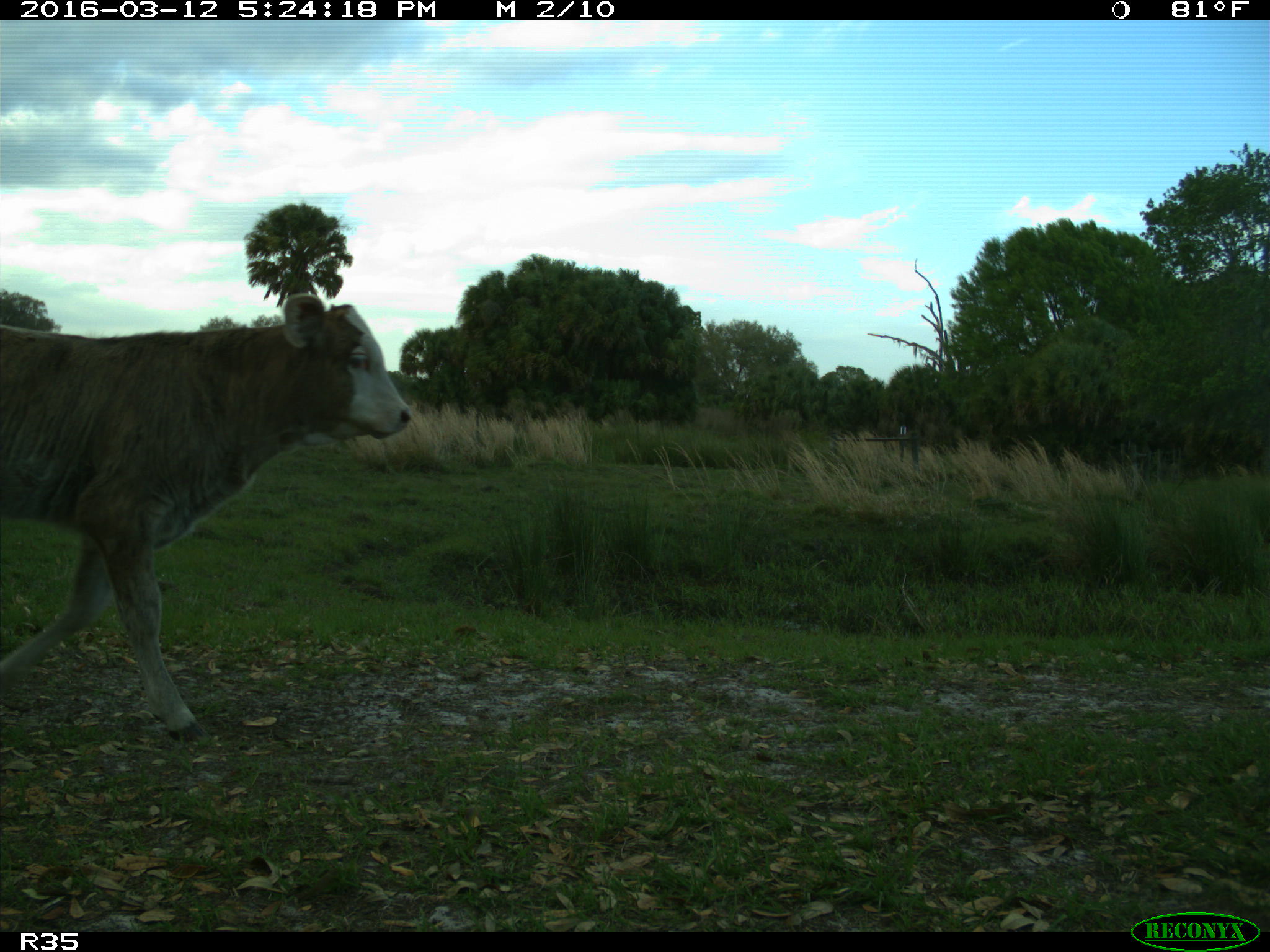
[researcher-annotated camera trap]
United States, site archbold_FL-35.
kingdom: Animalia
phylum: Chordata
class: Mammalia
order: Artiodactyla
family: Bovidae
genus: Bos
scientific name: Bos taurus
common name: domestic cow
Bos taurus (domestic cow).